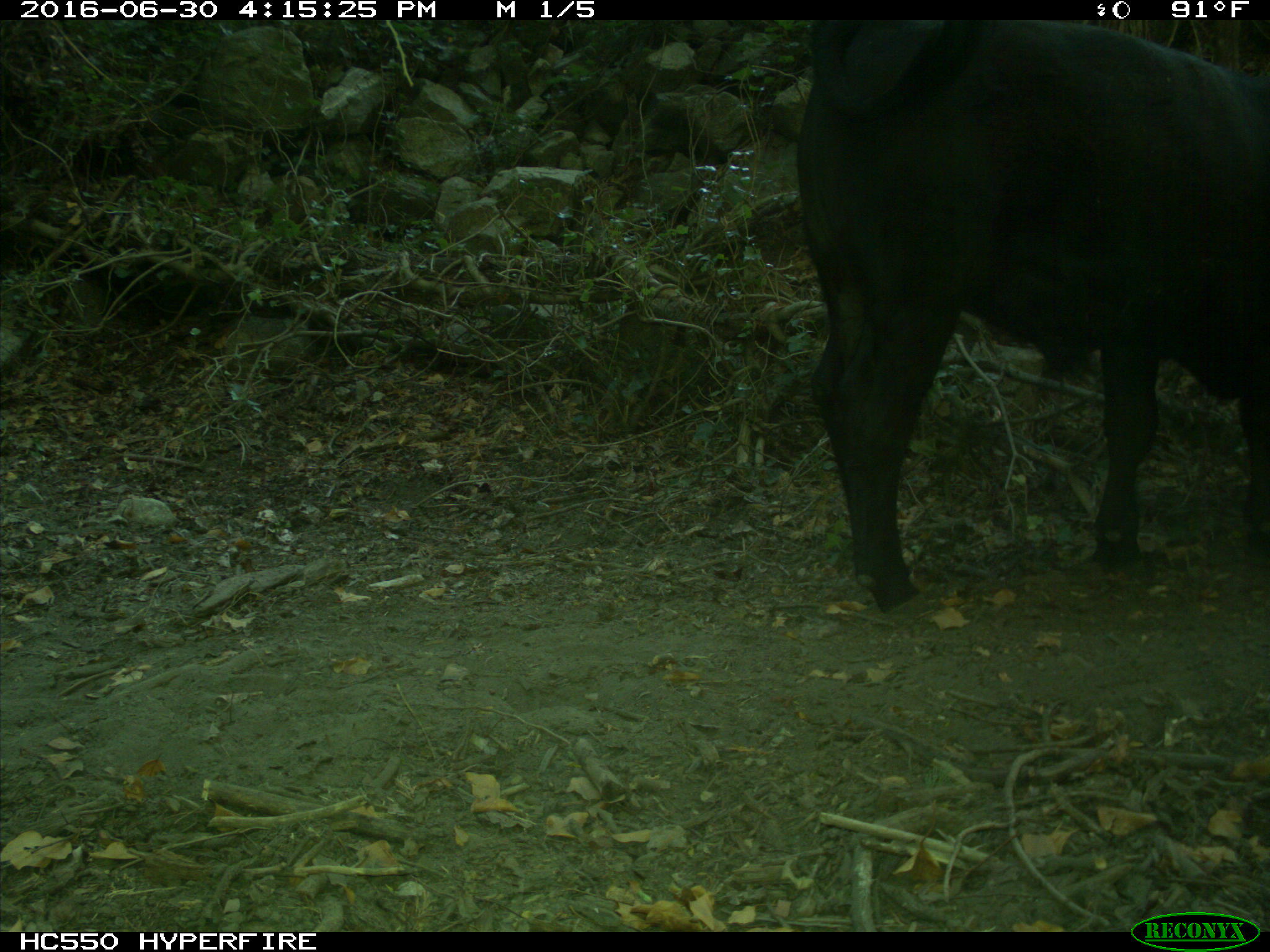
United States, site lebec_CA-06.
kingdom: Animalia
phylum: Chordata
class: Mammalia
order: Artiodactyla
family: Bovidae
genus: Bos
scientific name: Bos taurus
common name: domestic cow